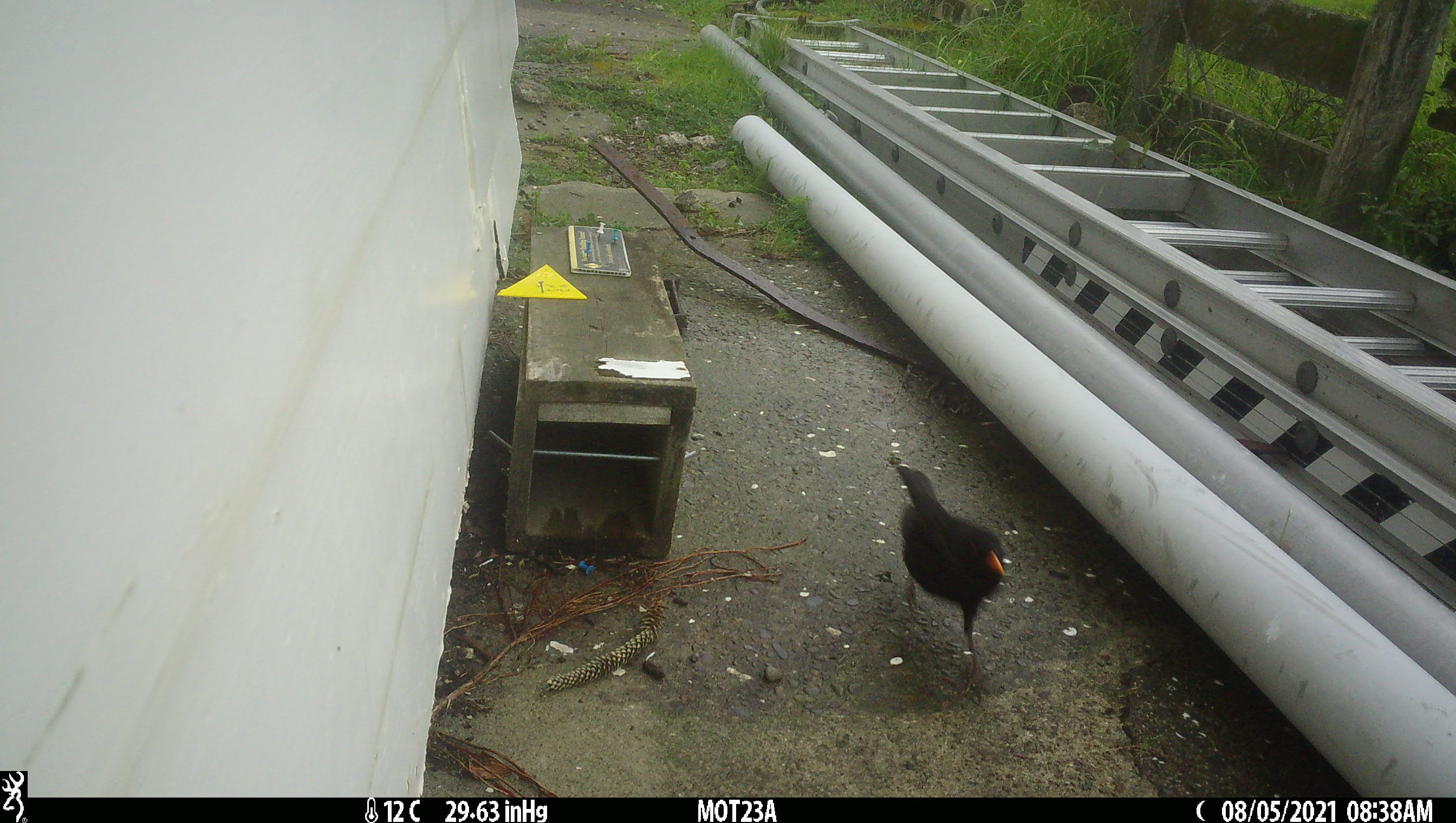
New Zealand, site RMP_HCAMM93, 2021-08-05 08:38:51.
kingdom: Animalia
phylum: Chordata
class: Aves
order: Passeriformes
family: Turdidae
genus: Turdus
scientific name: Turdus merula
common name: eurasian blackbird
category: blackbird